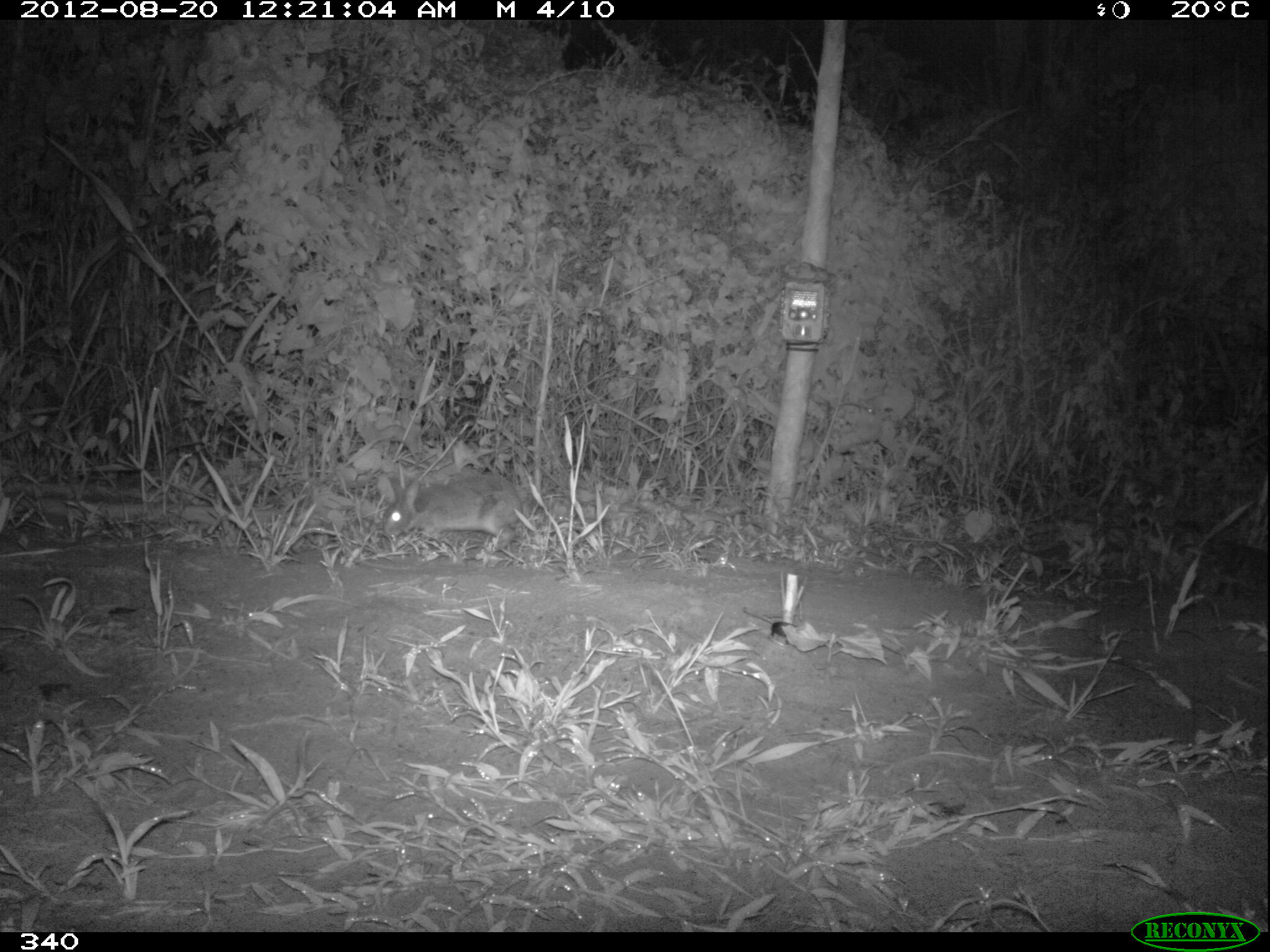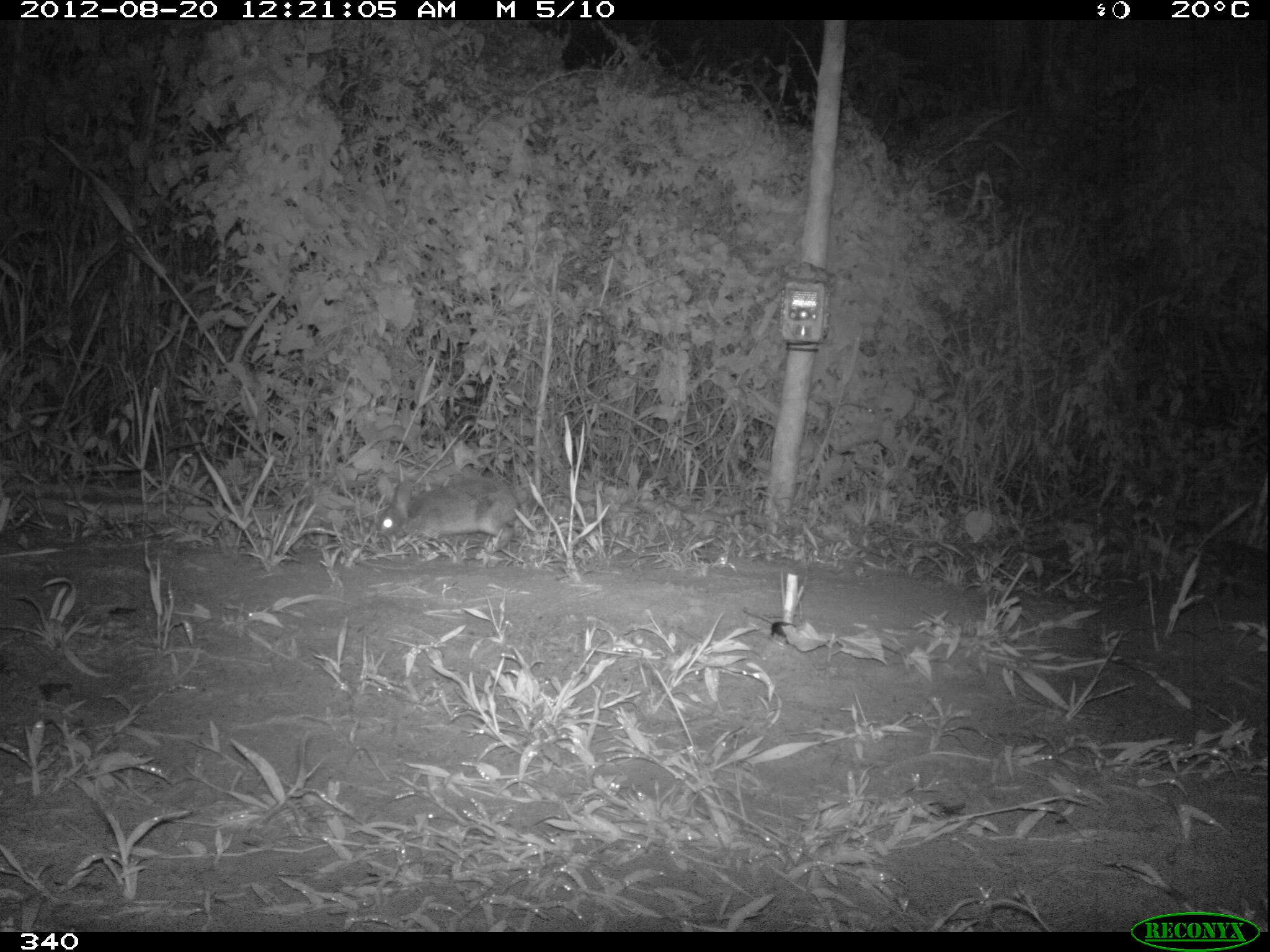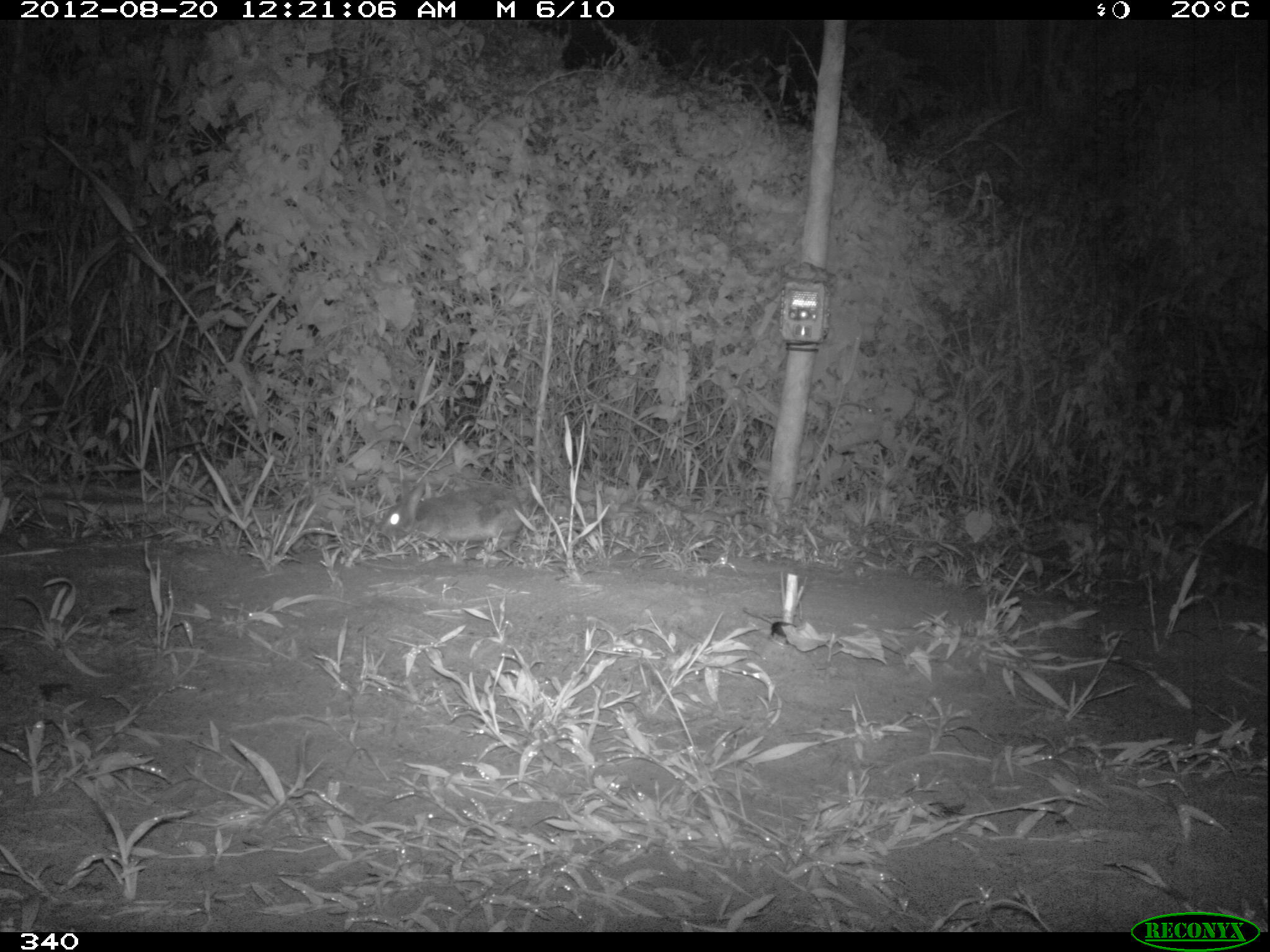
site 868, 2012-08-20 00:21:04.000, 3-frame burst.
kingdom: Animalia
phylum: Chordata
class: Mammalia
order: Lagomorpha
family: Leporidae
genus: Sylvilagus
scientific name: Sylvilagus brasiliensis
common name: tapeti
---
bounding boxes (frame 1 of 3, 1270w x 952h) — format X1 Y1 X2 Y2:
sylvilagus brasiliensis: 381 473 525 557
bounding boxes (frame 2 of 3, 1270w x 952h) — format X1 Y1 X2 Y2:
sylvilagus brasiliensis: 375 477 521 554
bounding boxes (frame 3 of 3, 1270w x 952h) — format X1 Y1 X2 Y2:
sylvilagus brasiliensis: 378 482 524 555